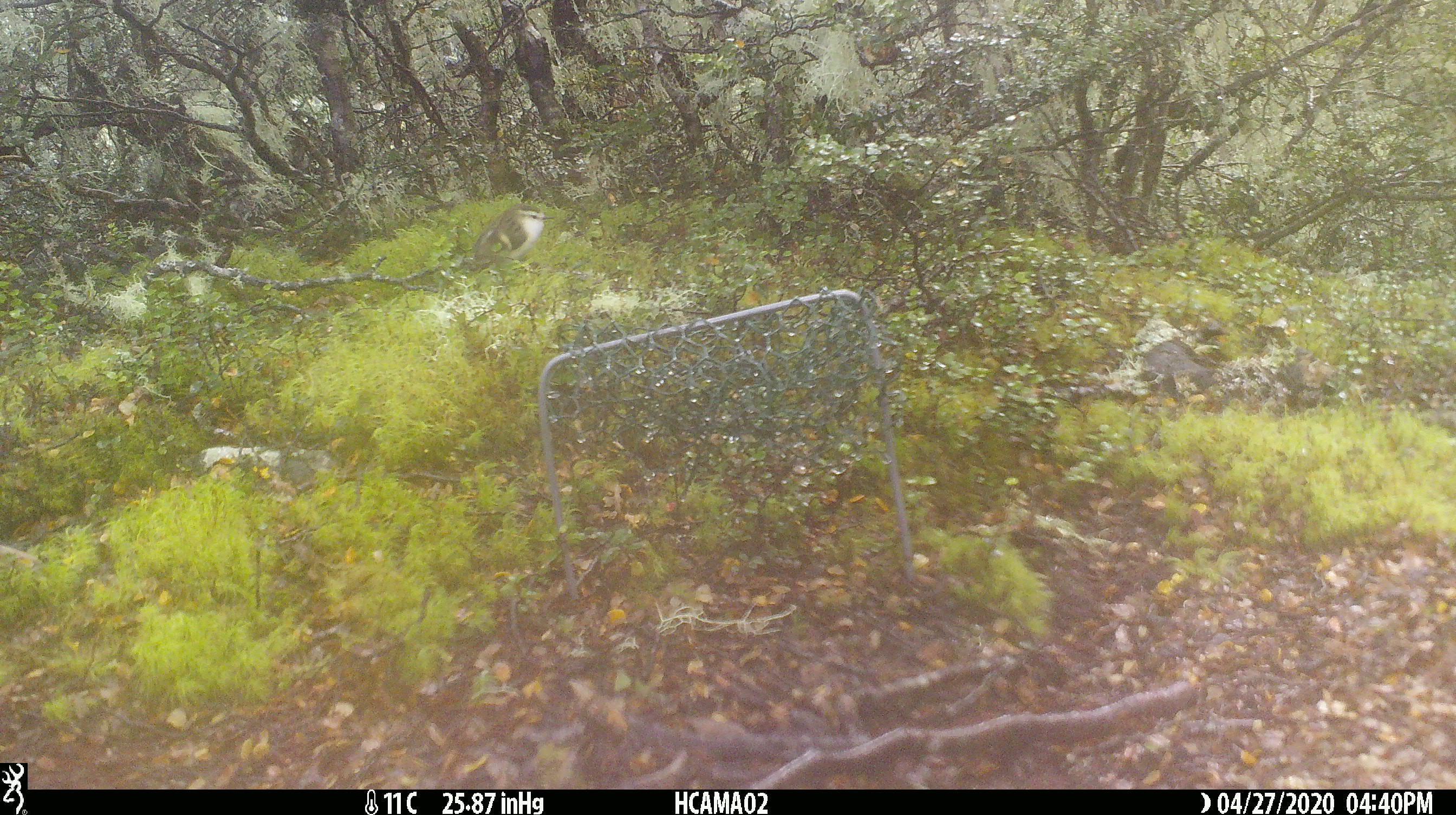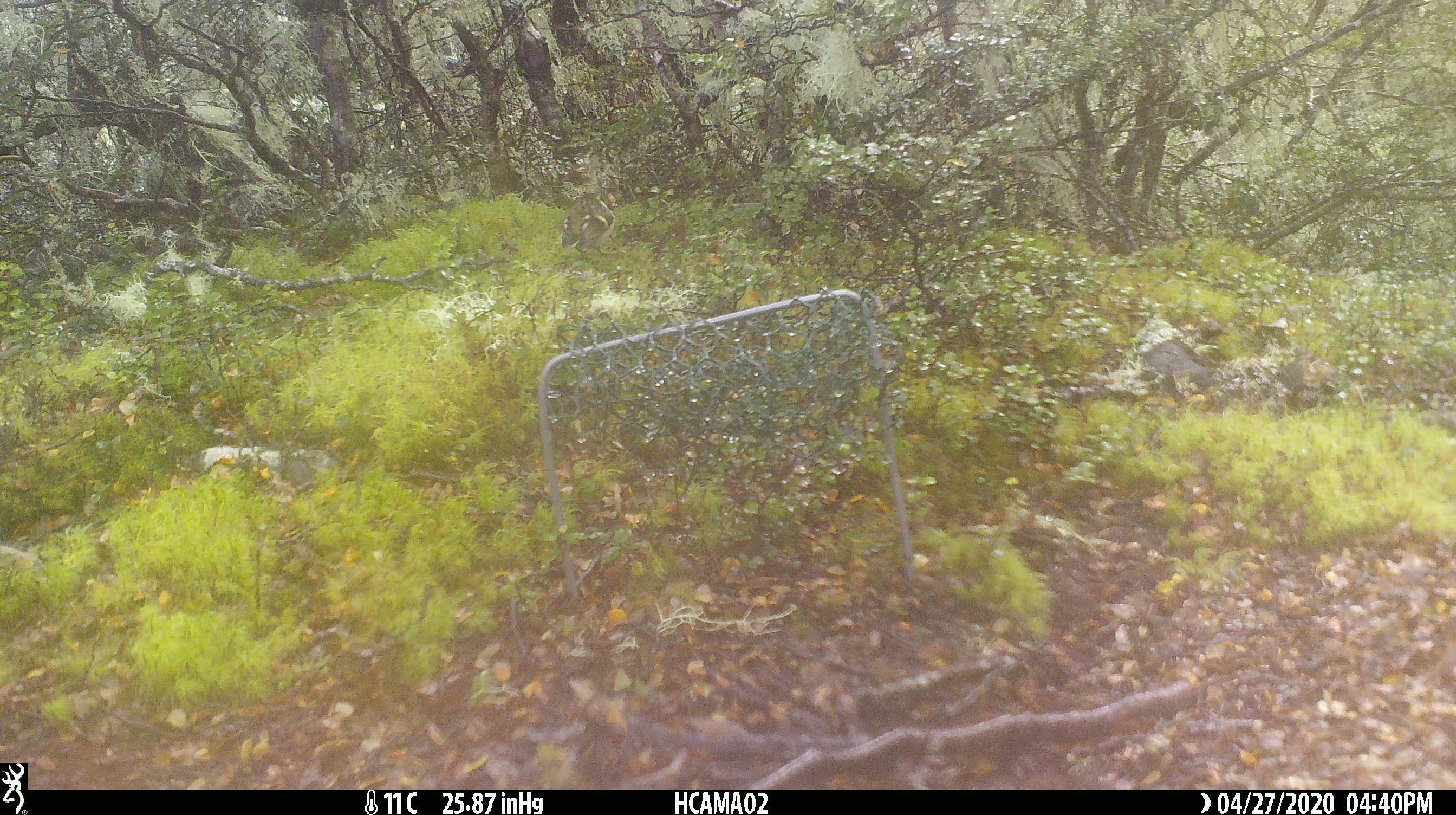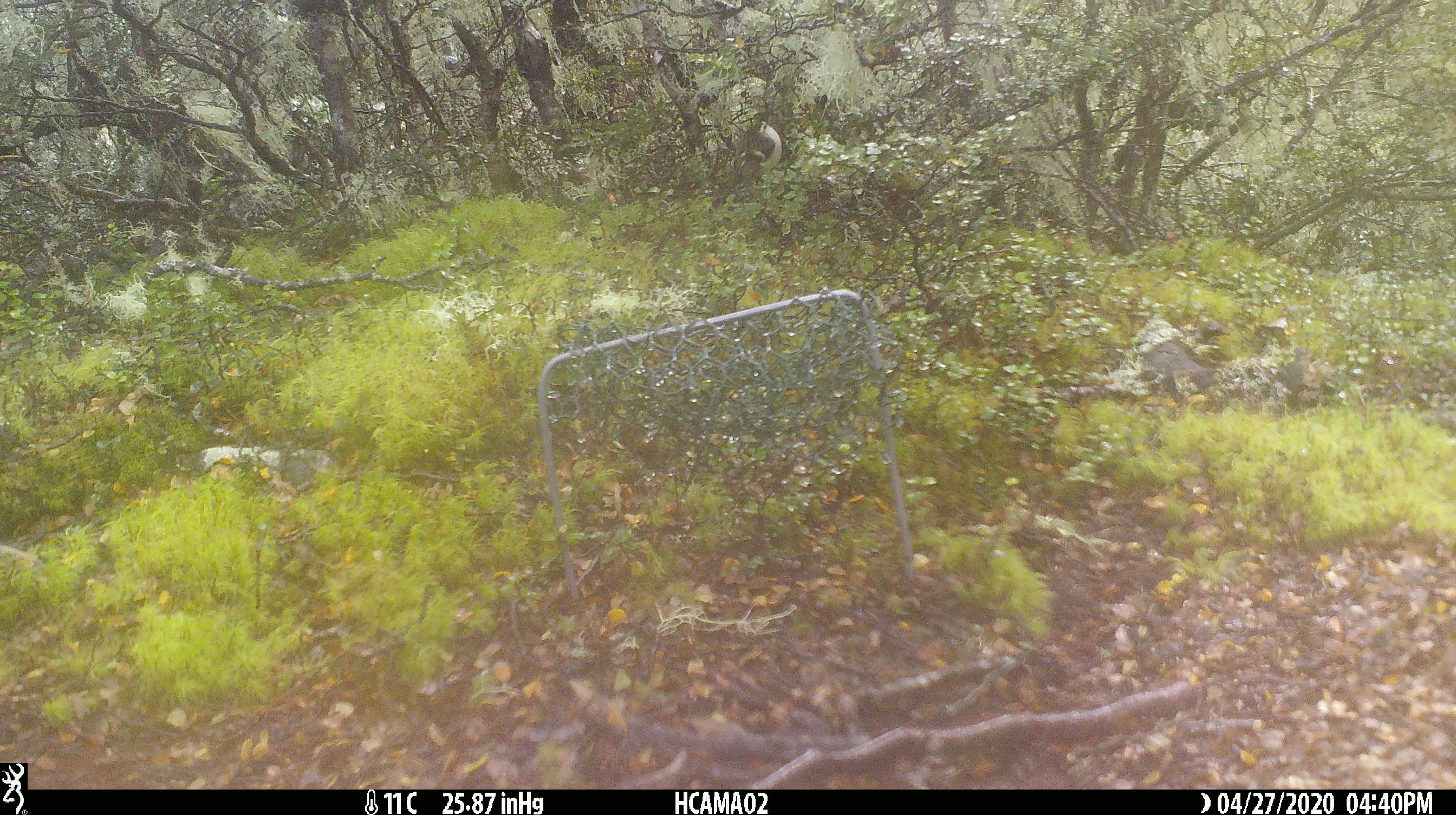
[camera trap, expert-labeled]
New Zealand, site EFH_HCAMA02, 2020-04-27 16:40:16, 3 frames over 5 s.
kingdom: Animalia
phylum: Chordata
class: Aves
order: Passeriformes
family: Acanthisittidae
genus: Acanthisitta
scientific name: Acanthisitta chloris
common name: rifleman